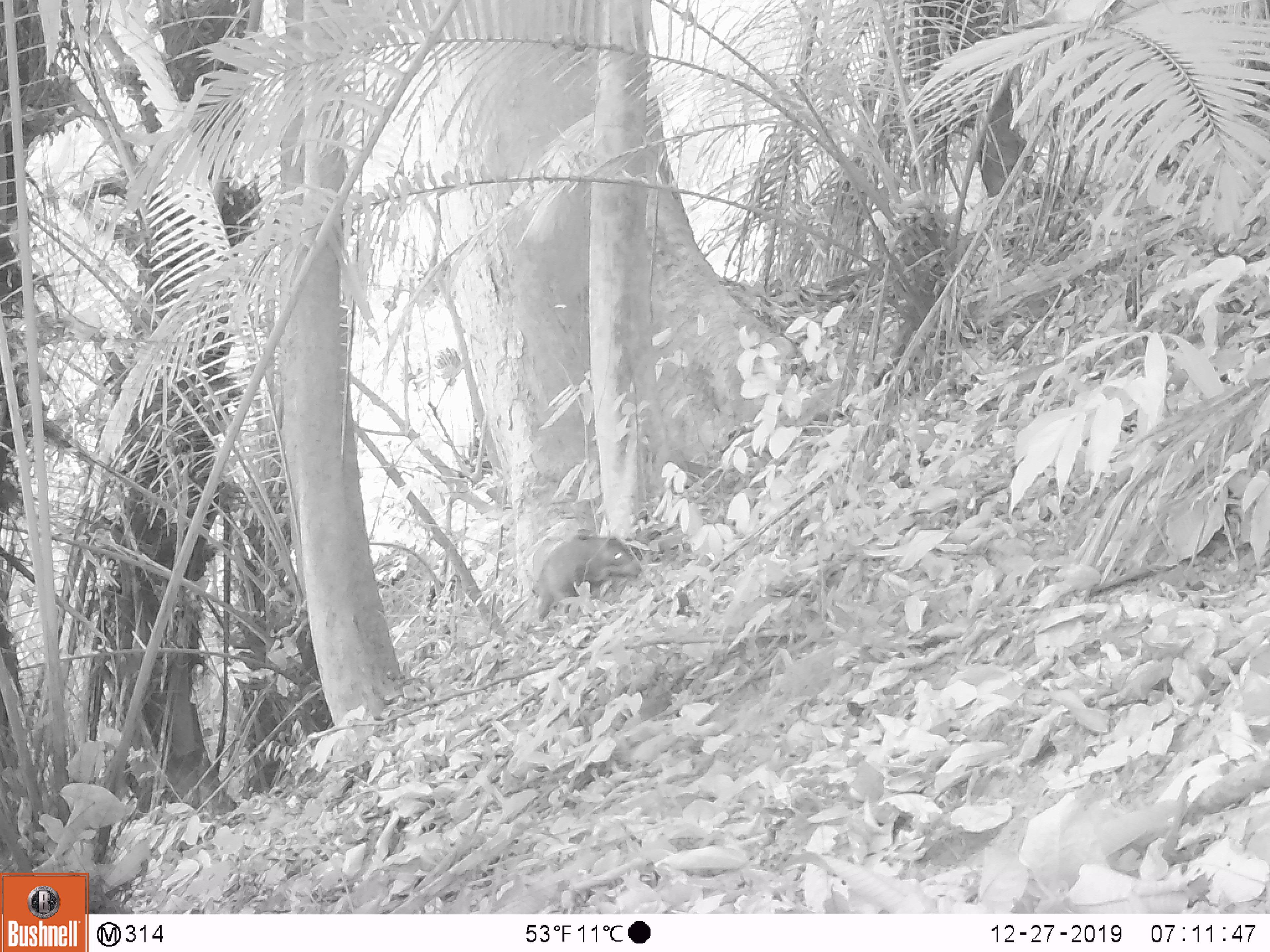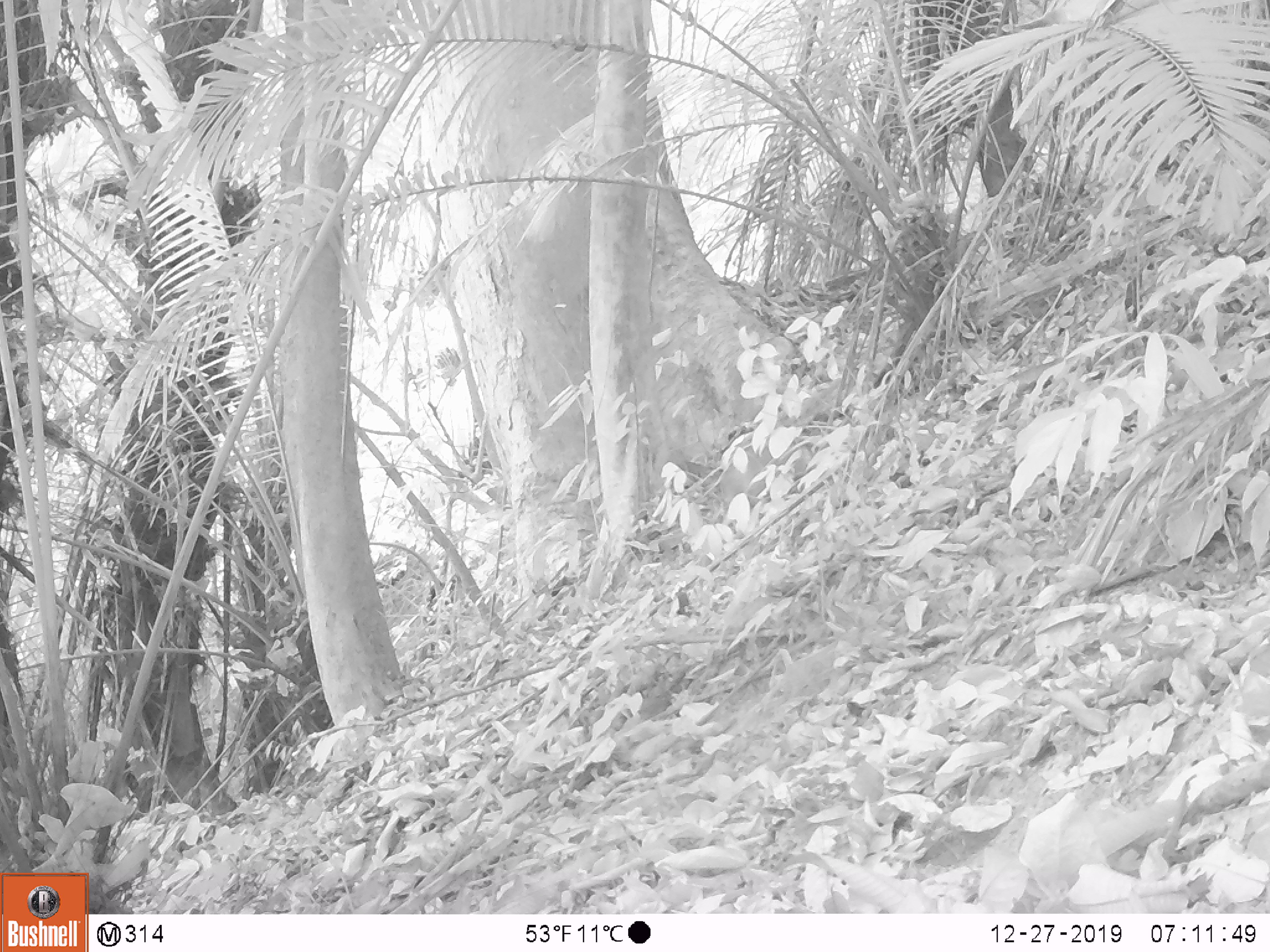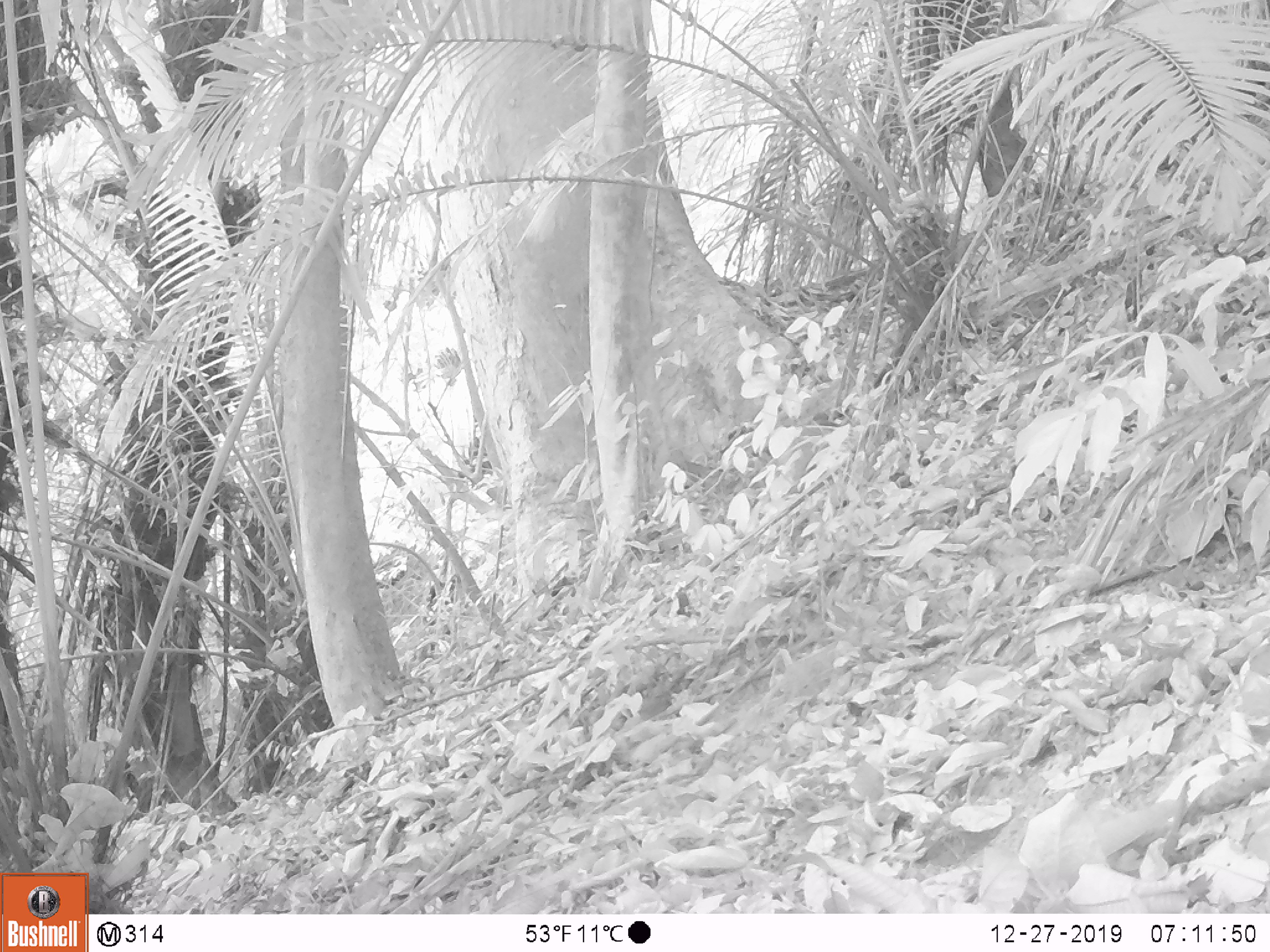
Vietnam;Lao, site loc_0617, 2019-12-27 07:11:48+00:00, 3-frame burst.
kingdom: Animalia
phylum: Chordata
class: Mammalia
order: Artiodactyla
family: Suidae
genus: Sus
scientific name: Sus scrofa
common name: eurasian wild pig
Eurasian wild pig (Sus scrofa). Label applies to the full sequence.